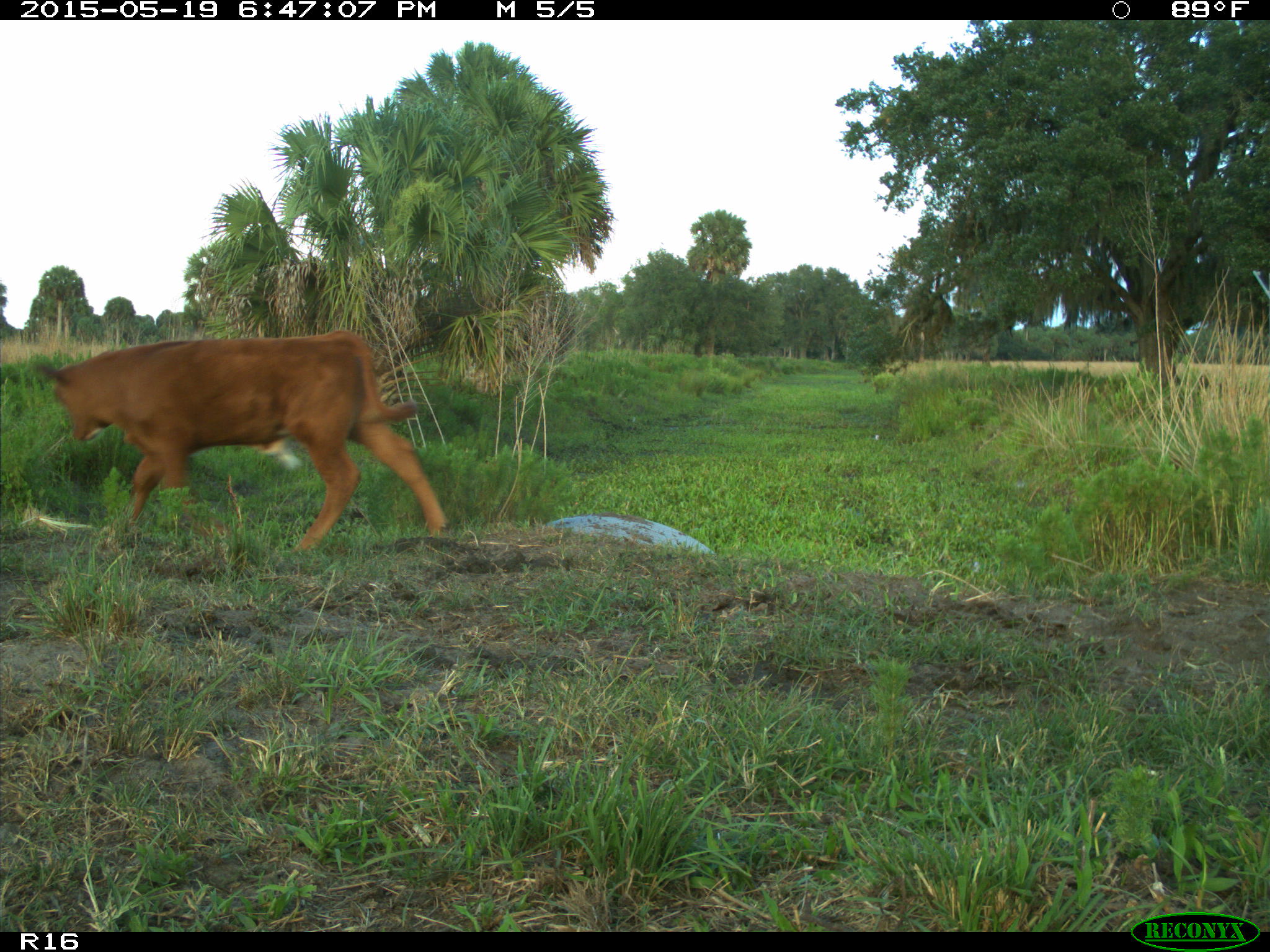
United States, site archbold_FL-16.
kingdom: Animalia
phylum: Chordata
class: Mammalia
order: Artiodactyla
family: Bovidae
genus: Bos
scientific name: Bos taurus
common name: domestic cow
Bos taurus (domestic cow).